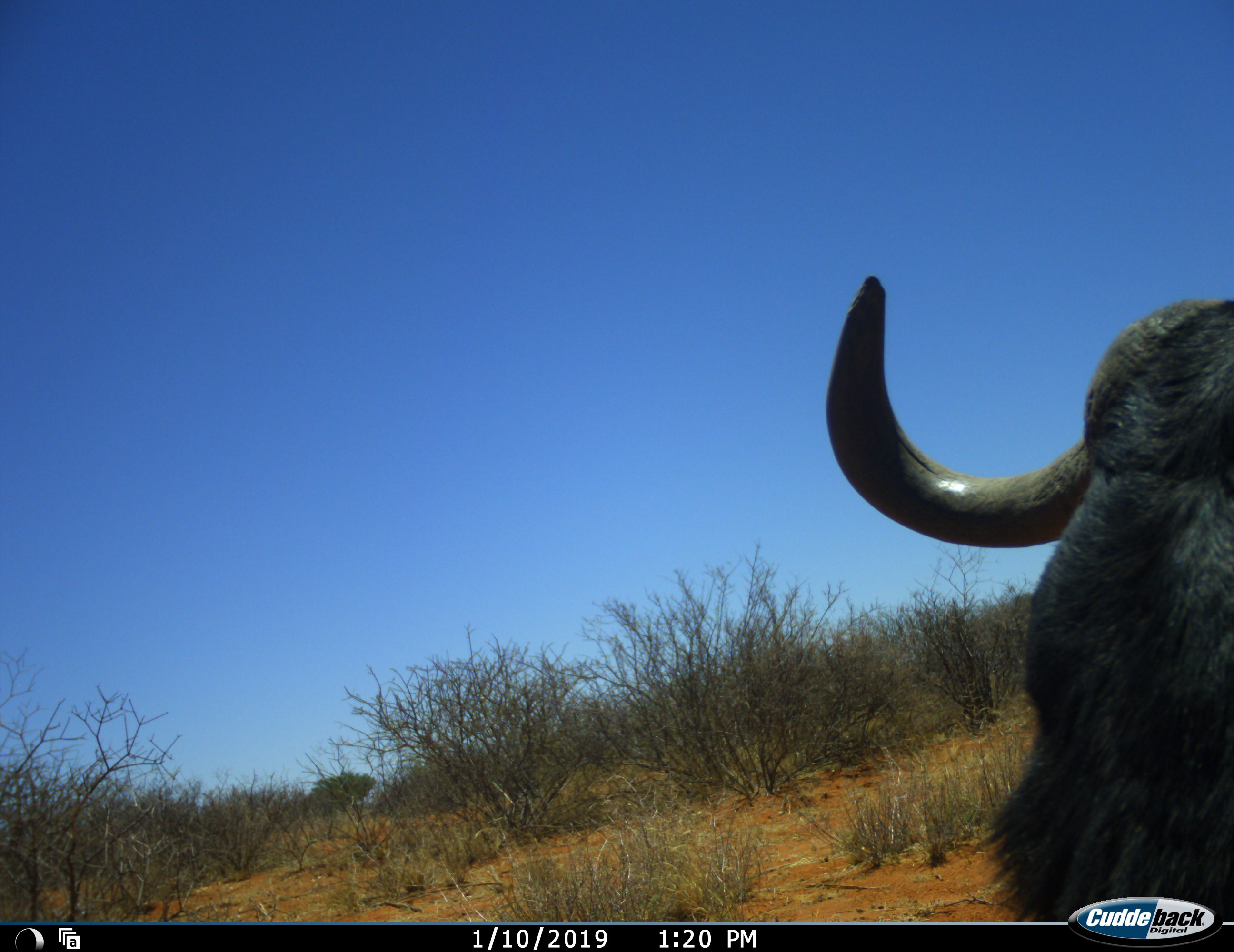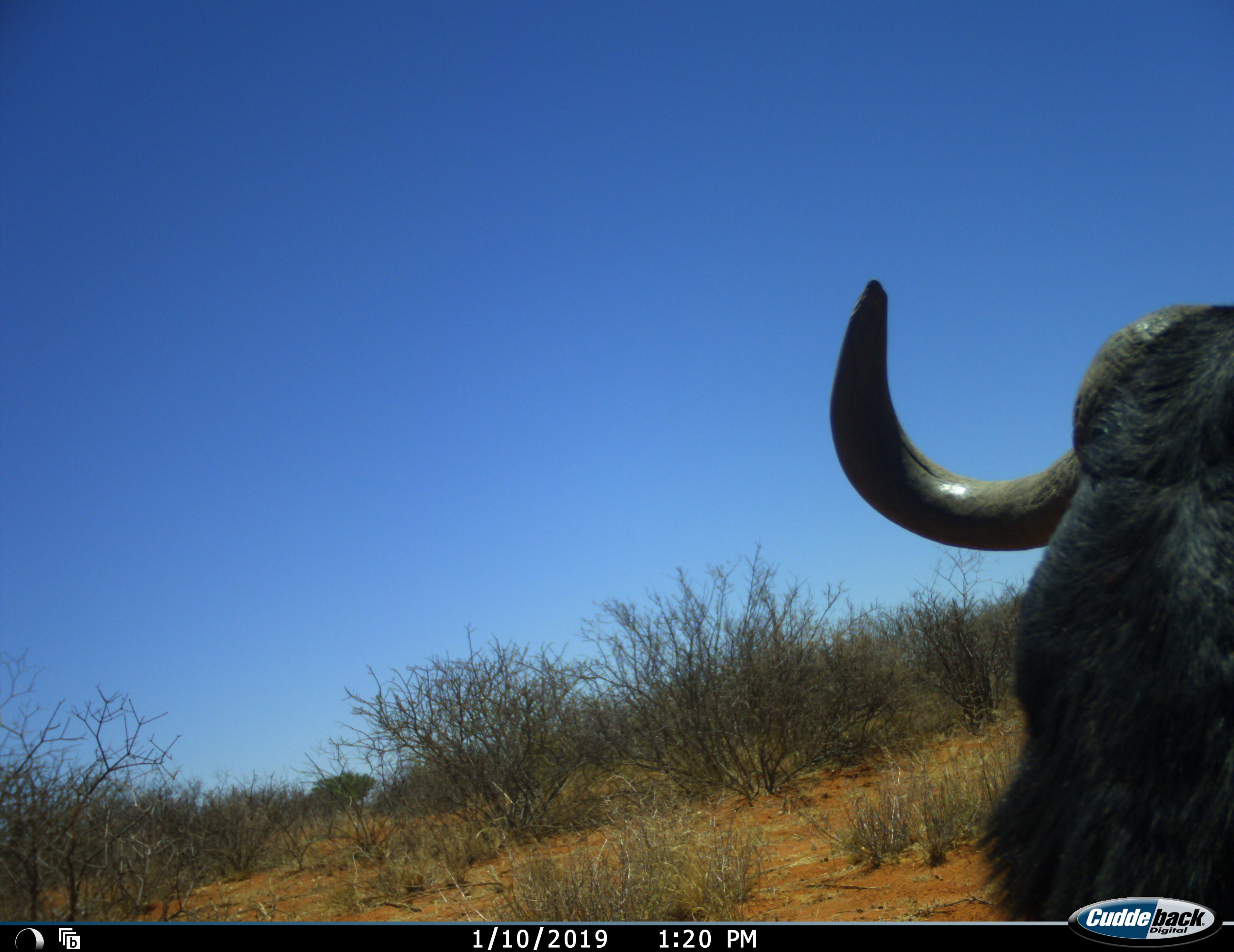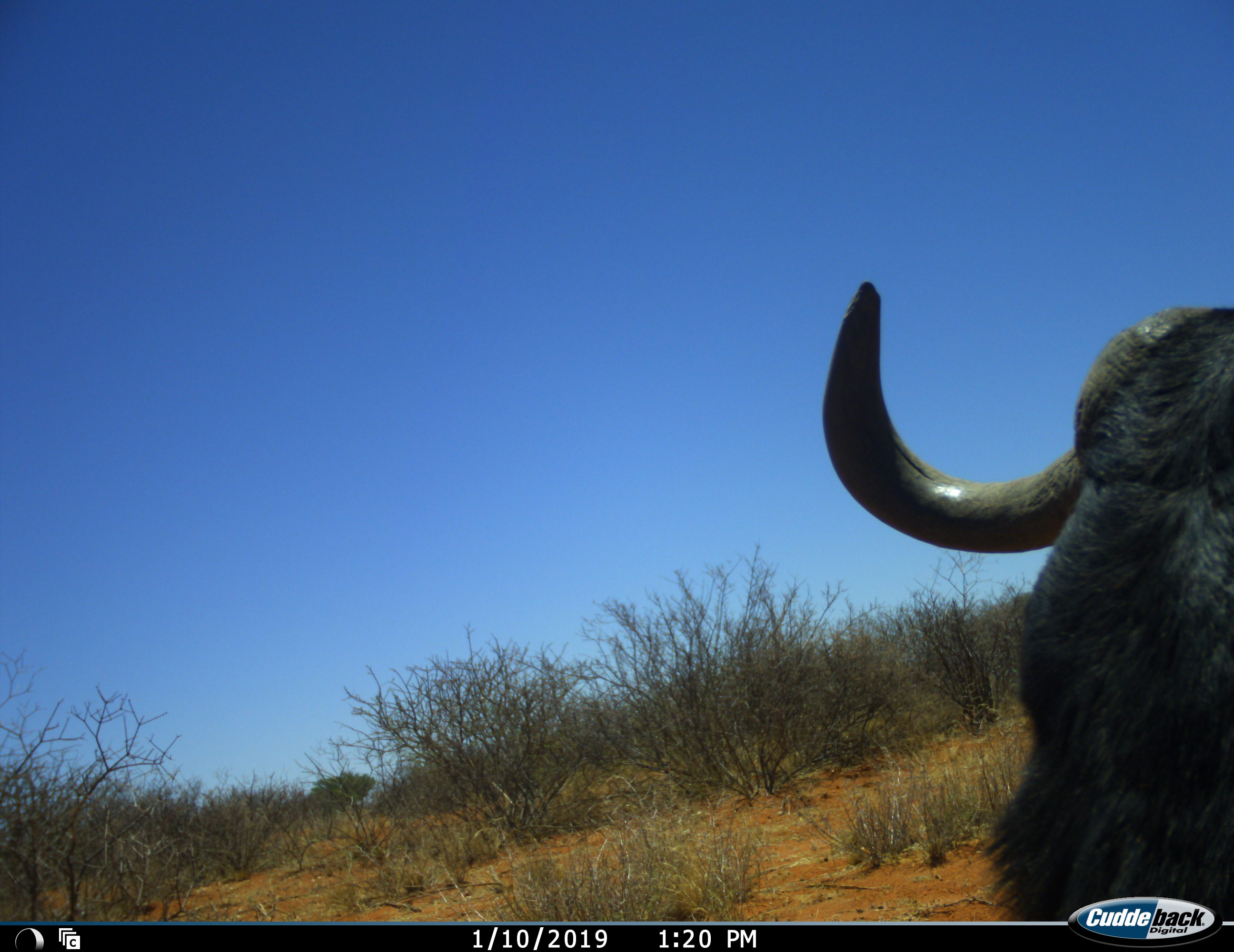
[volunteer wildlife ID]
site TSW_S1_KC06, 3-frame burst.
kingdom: Animalia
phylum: Chordata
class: Mammalia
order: Artiodactyla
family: Bovidae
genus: Connochaetes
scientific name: Connochaetes taurinus taurinus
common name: blue wildebeest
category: wildebeestblue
Wildebeestblue (blue wildebeest) (Connochaetes taurinus taurinus), count 1. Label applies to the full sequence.